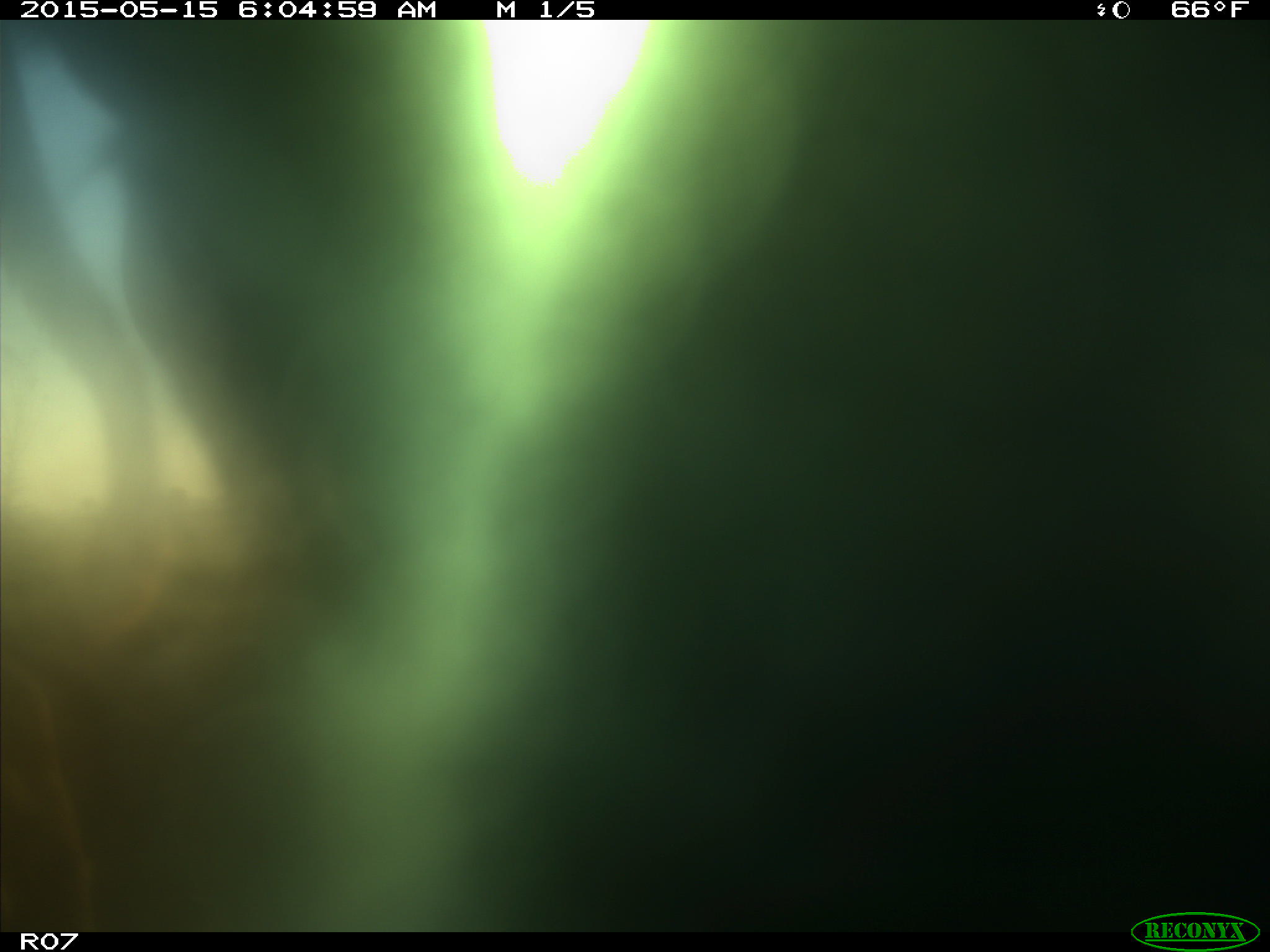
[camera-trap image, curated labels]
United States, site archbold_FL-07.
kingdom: Animalia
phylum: Chordata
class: Mammalia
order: Artiodactyla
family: Bovidae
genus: Bos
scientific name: Bos taurus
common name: domestic cow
Bos taurus (domestic cow).